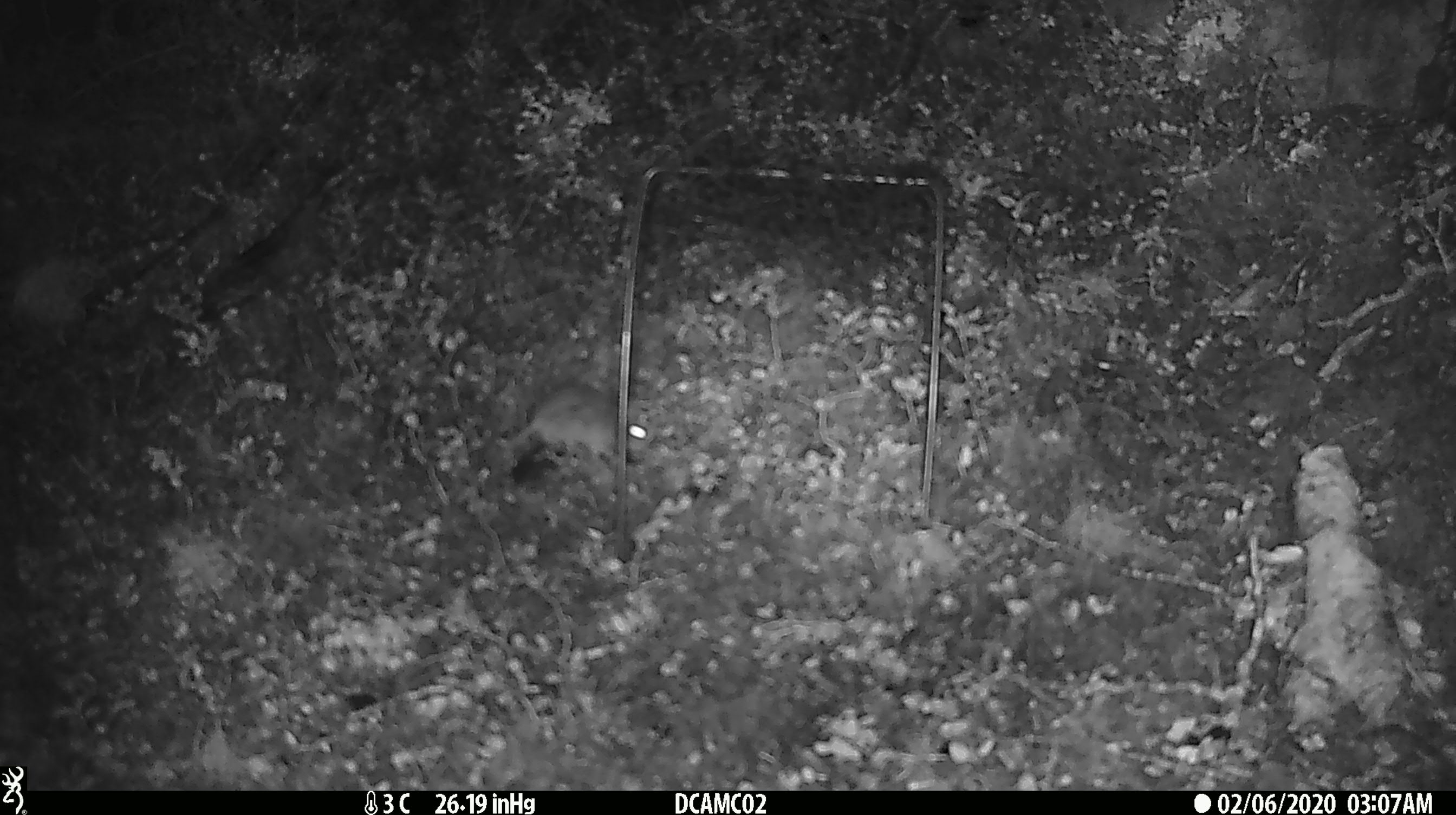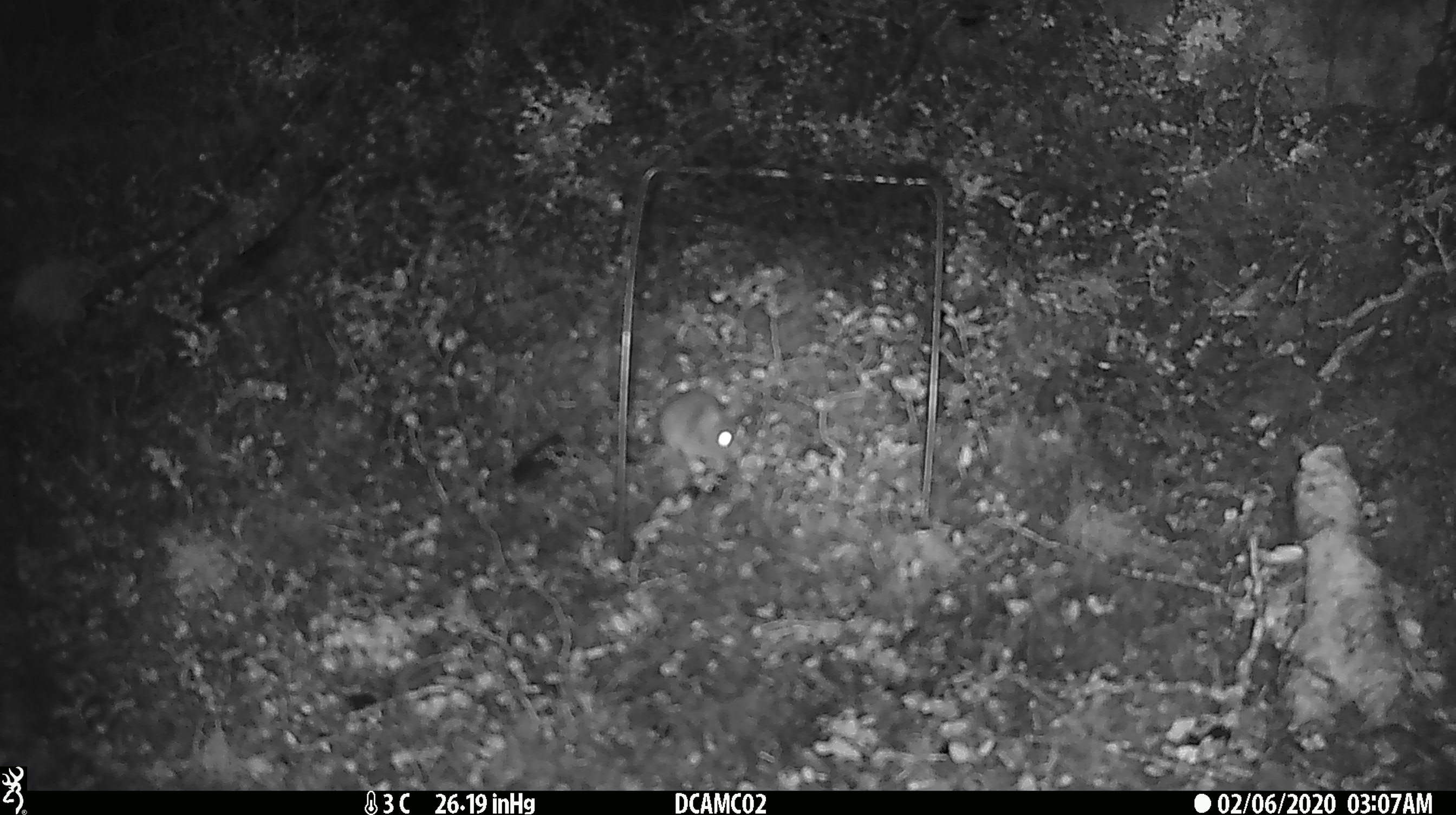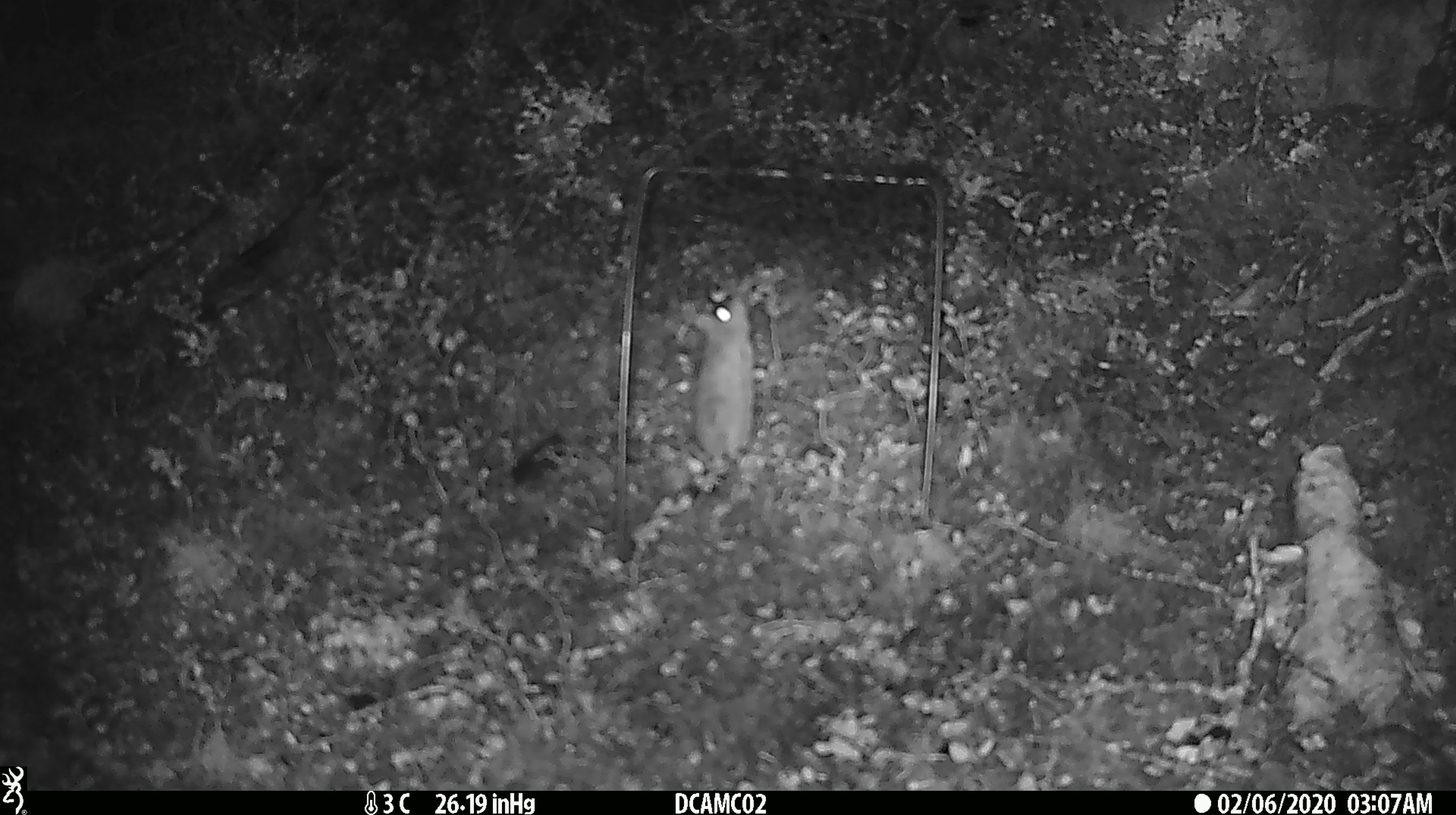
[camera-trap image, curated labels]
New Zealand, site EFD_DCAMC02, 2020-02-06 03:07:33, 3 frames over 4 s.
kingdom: Animalia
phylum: Chordata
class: Mammalia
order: Rodentia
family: Muridae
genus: Mus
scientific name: Mus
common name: mouse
Mouse (Mus).